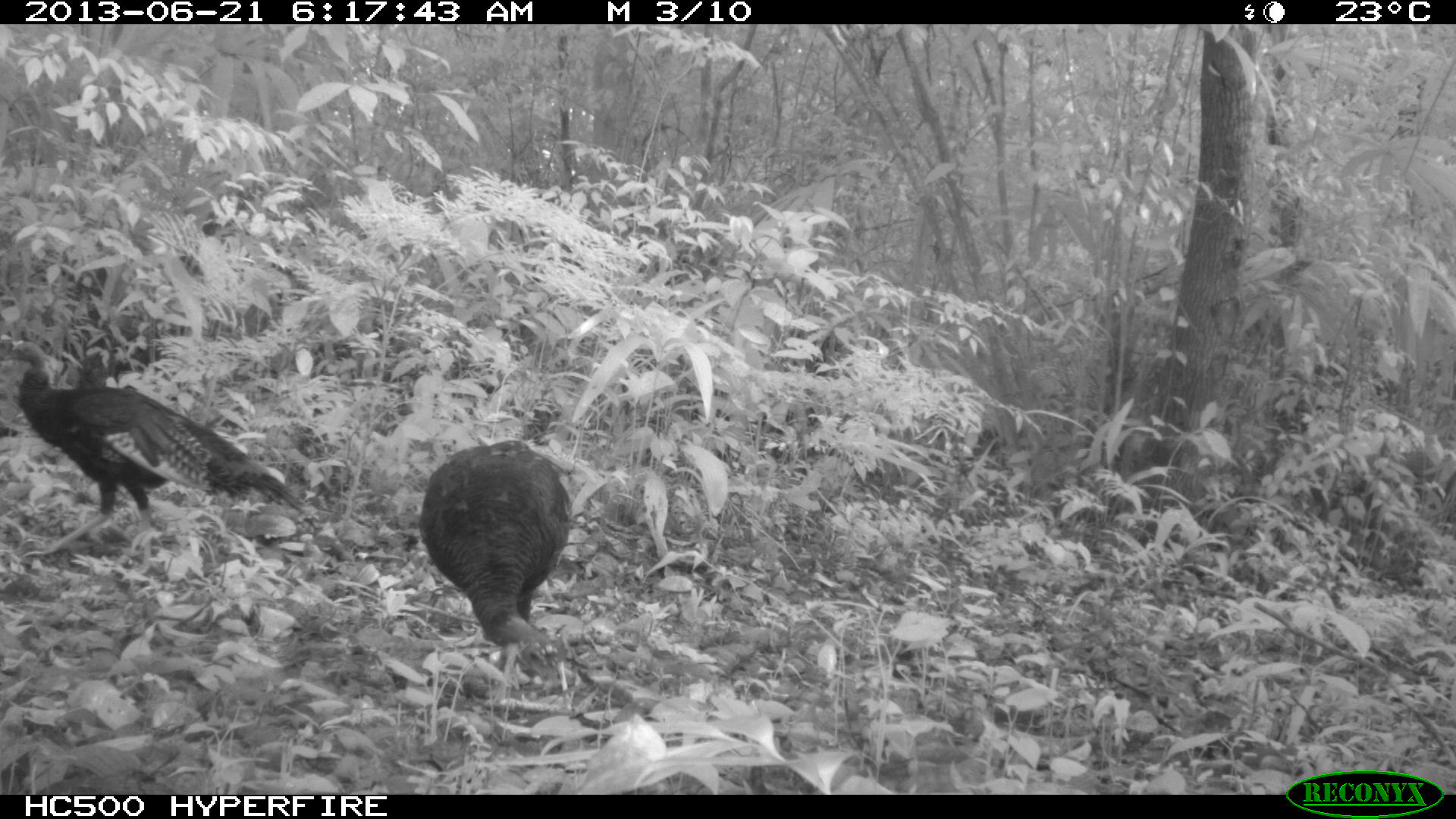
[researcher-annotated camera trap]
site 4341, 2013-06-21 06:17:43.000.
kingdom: Animalia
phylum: Chordata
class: Aves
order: Galliformes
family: Phasianidae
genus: Meleagris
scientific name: Meleagris ocellata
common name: ocellated turkey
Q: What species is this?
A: Meleagris ocellata (ocellated turkey).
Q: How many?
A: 2.